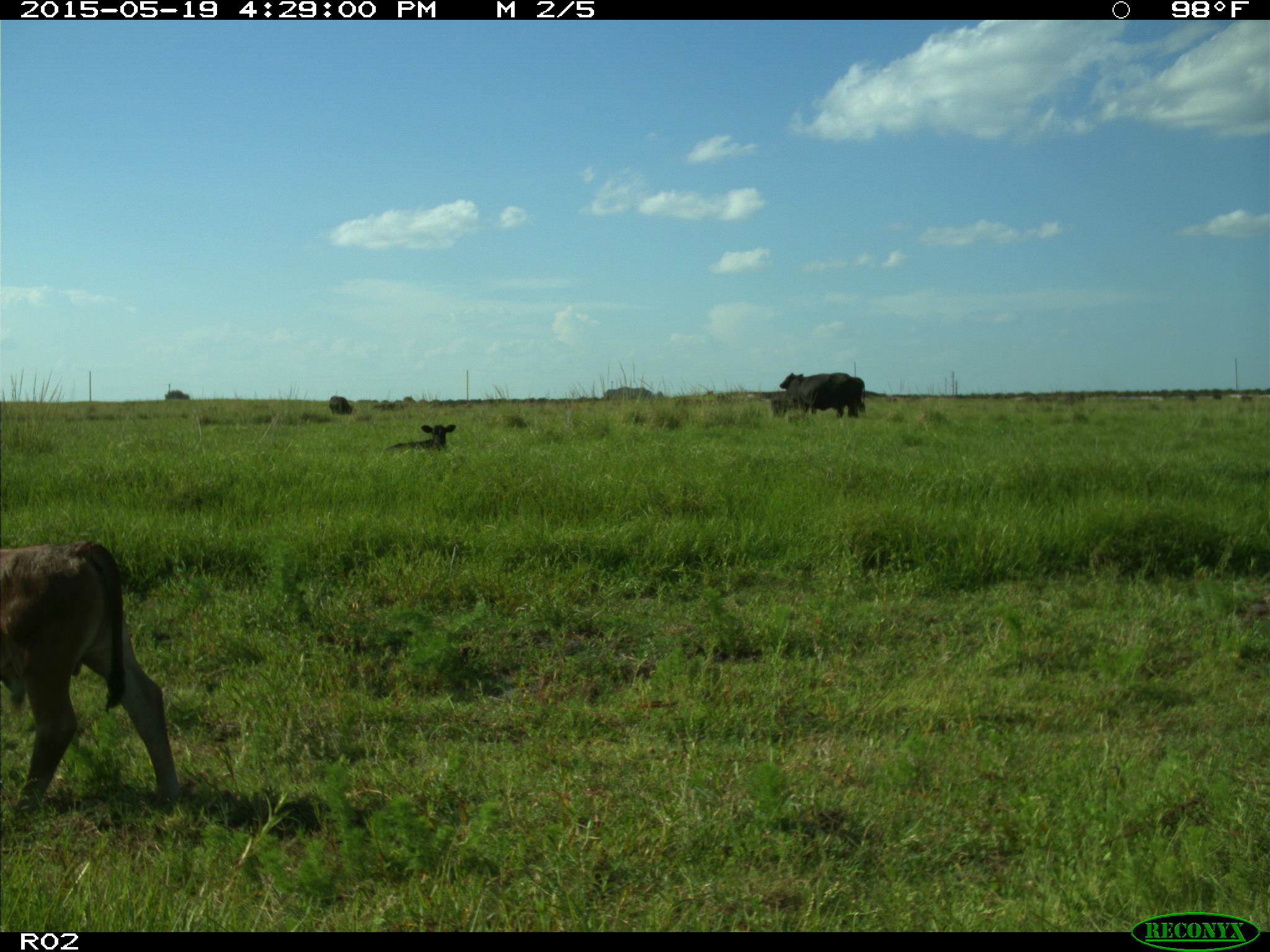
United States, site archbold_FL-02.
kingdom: Animalia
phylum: Chordata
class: Mammalia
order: Artiodactyla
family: Bovidae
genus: Bos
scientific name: Bos taurus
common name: domestic cow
Bos taurus (domestic cow).